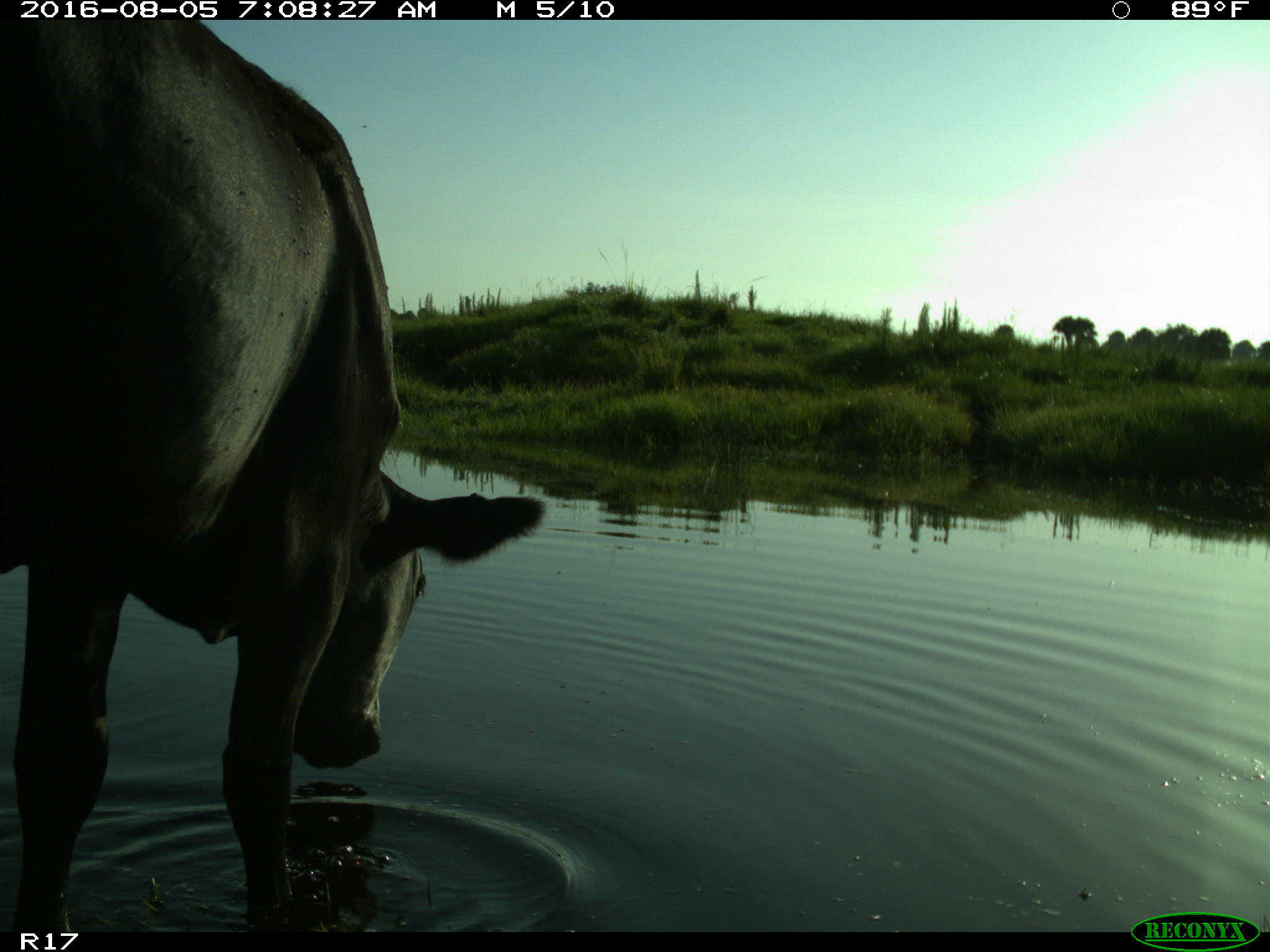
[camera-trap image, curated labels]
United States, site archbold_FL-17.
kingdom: Animalia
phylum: Chordata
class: Mammalia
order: Artiodactyla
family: Bovidae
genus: Bos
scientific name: Bos taurus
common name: domestic cow